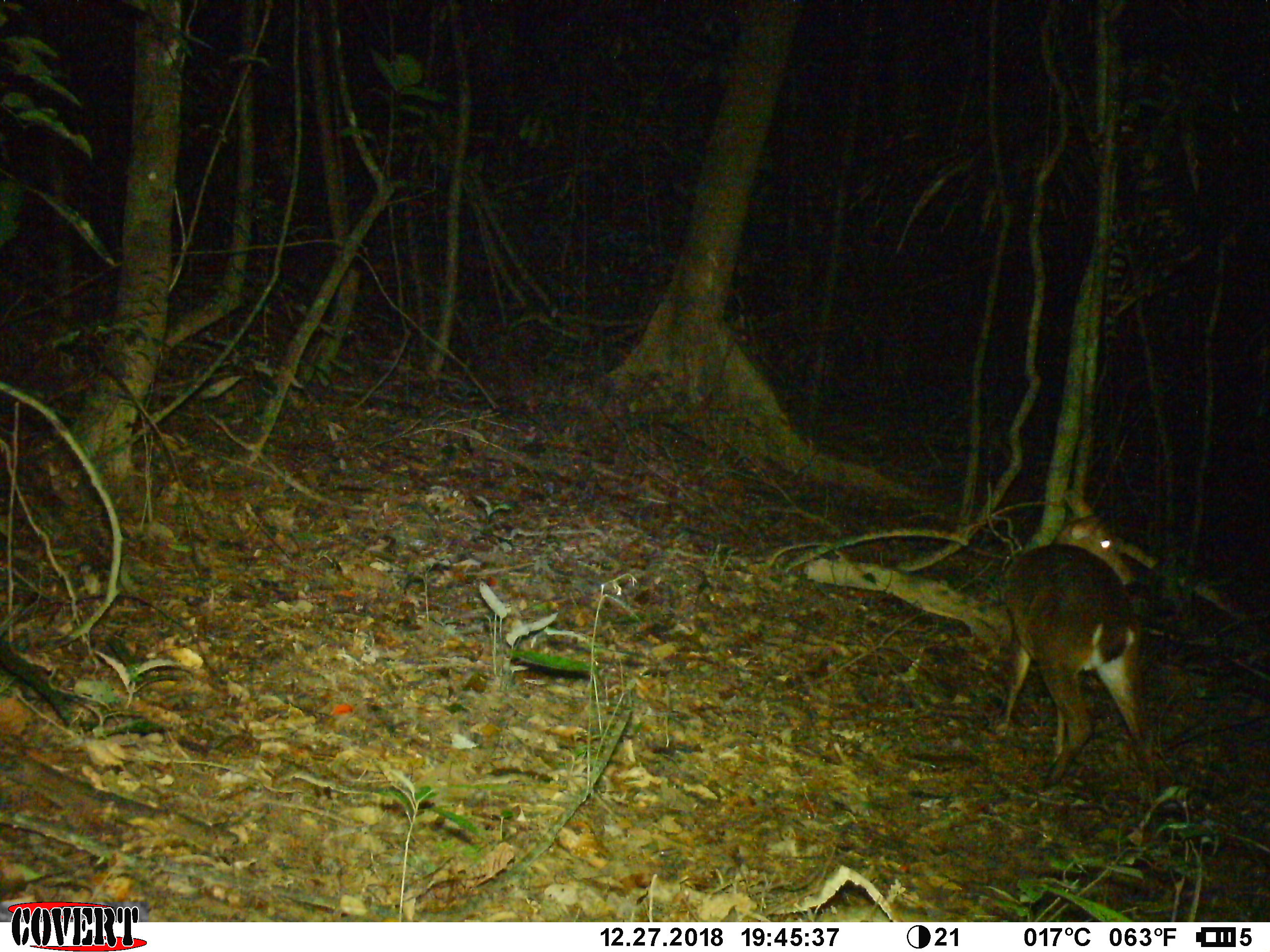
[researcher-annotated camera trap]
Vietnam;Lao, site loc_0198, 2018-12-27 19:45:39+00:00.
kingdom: Animalia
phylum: Chordata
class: Mammalia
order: Artiodactyla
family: Cervidae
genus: Muntiacus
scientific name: Muntiacus vuquangensis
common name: large-antlered muntjac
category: large antlered muntjac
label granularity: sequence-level